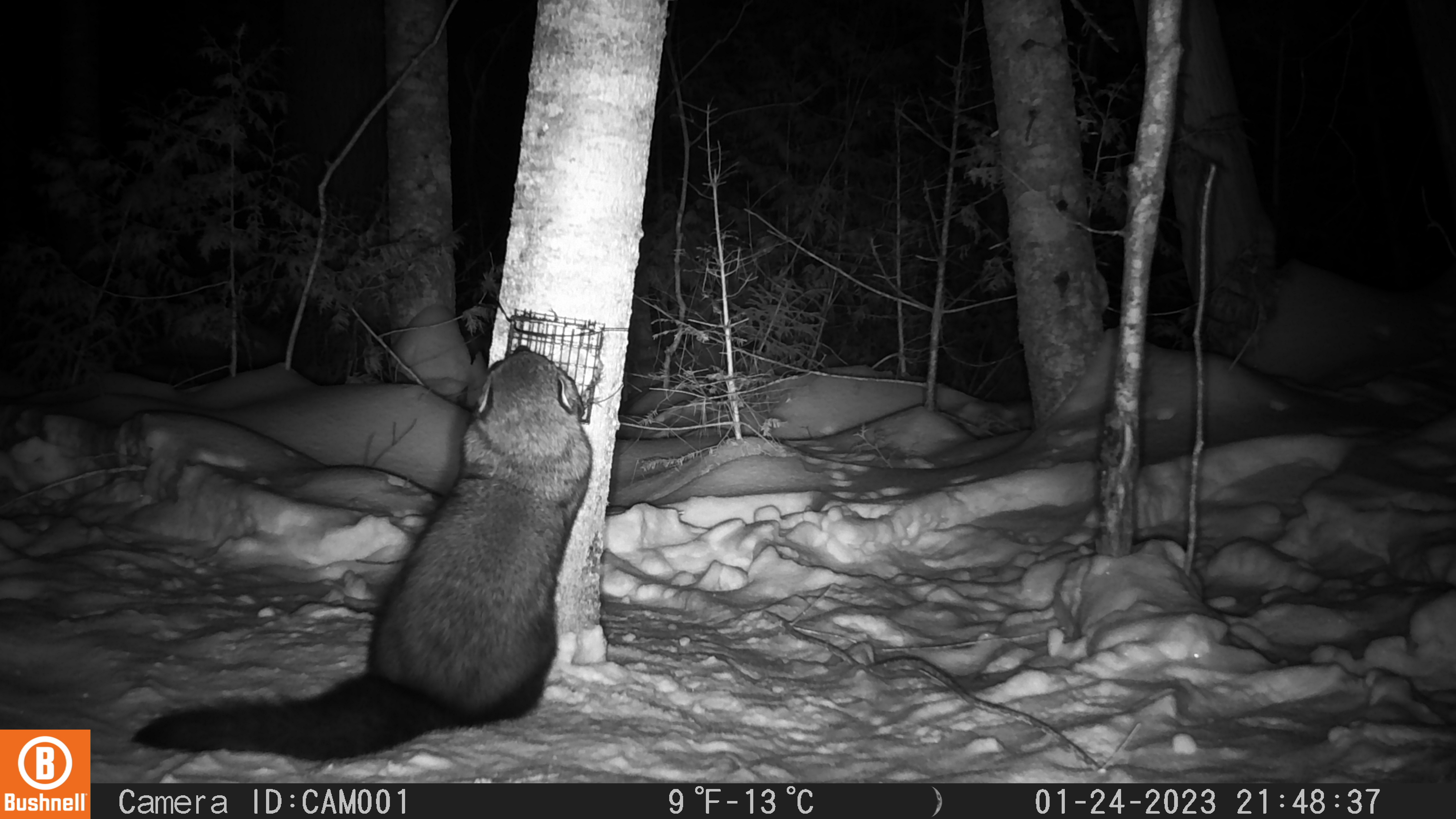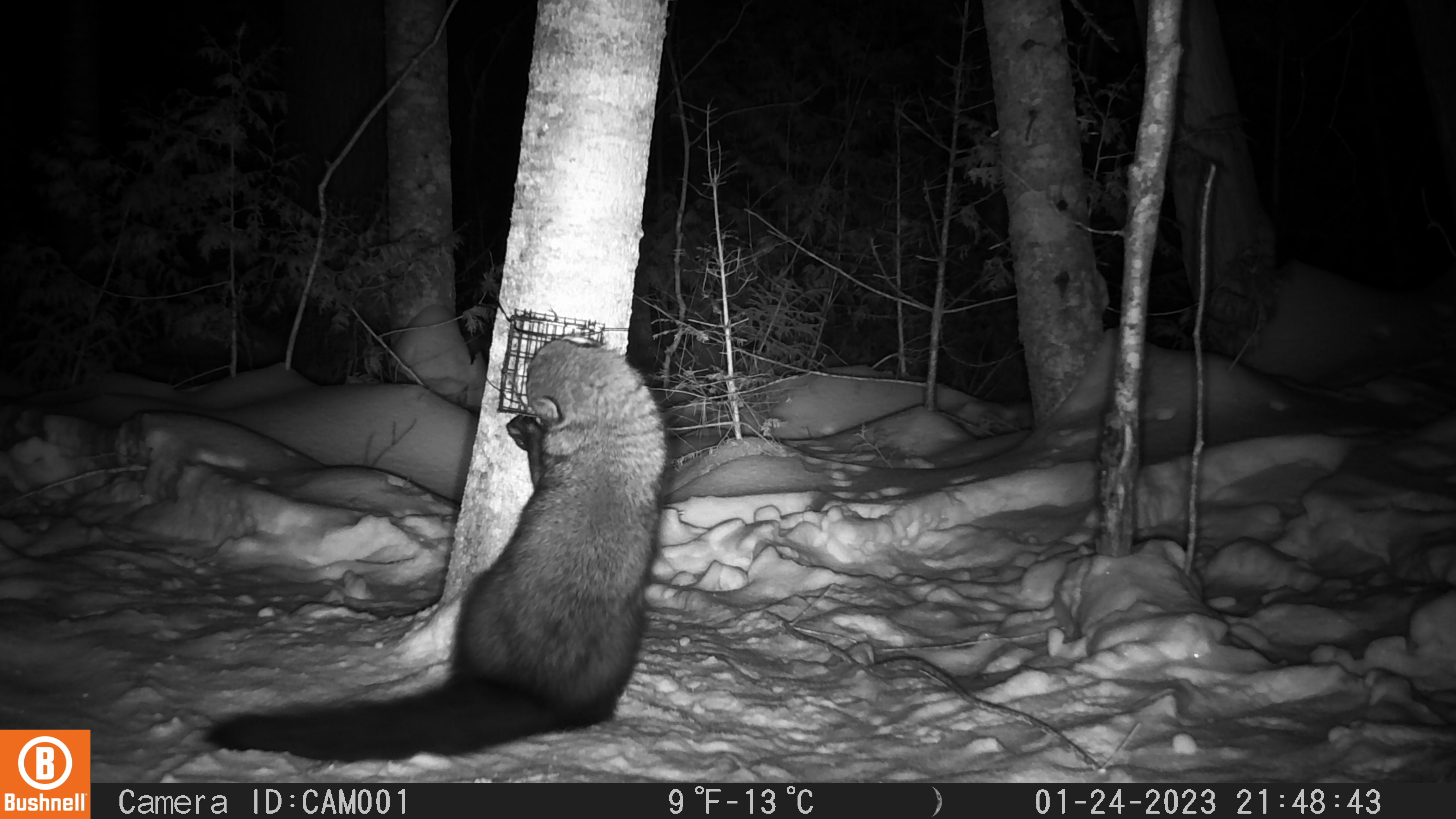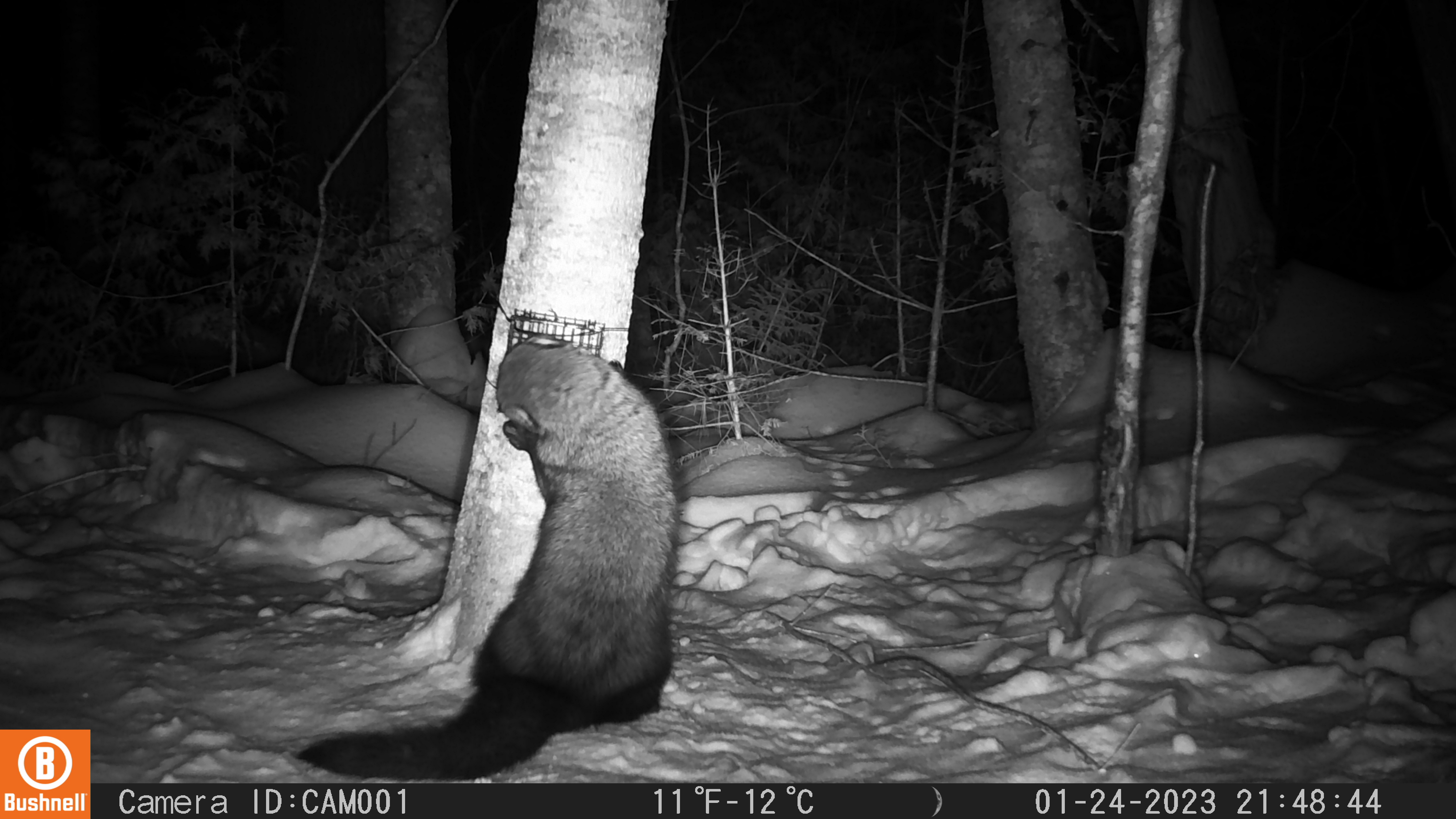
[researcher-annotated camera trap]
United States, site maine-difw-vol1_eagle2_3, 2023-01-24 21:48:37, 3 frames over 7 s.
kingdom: Animalia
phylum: Chordata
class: Mammalia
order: Carnivora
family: Mustelidae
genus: Pekania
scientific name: Pekania pennanti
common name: fisher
Fisher (Pekania pennanti).